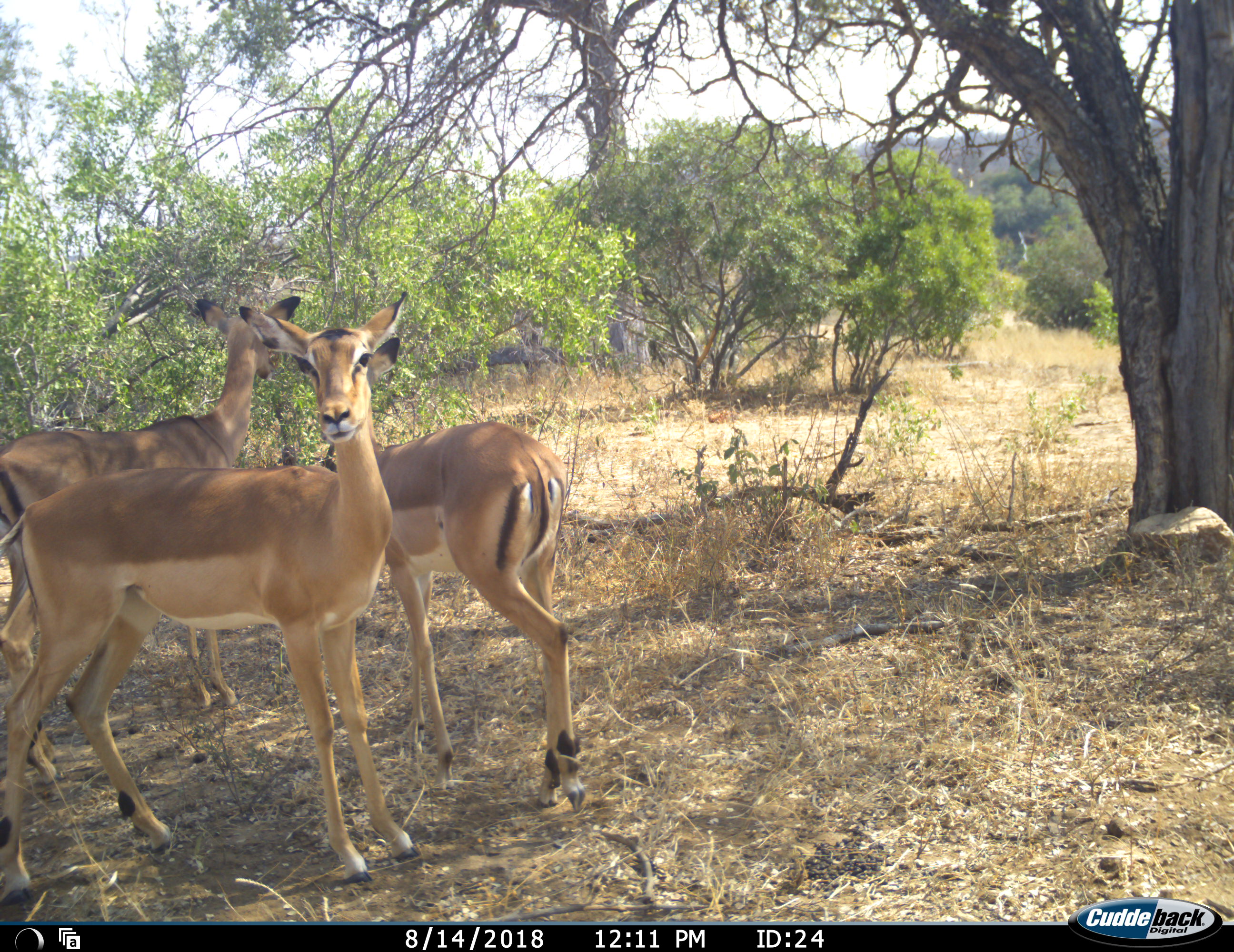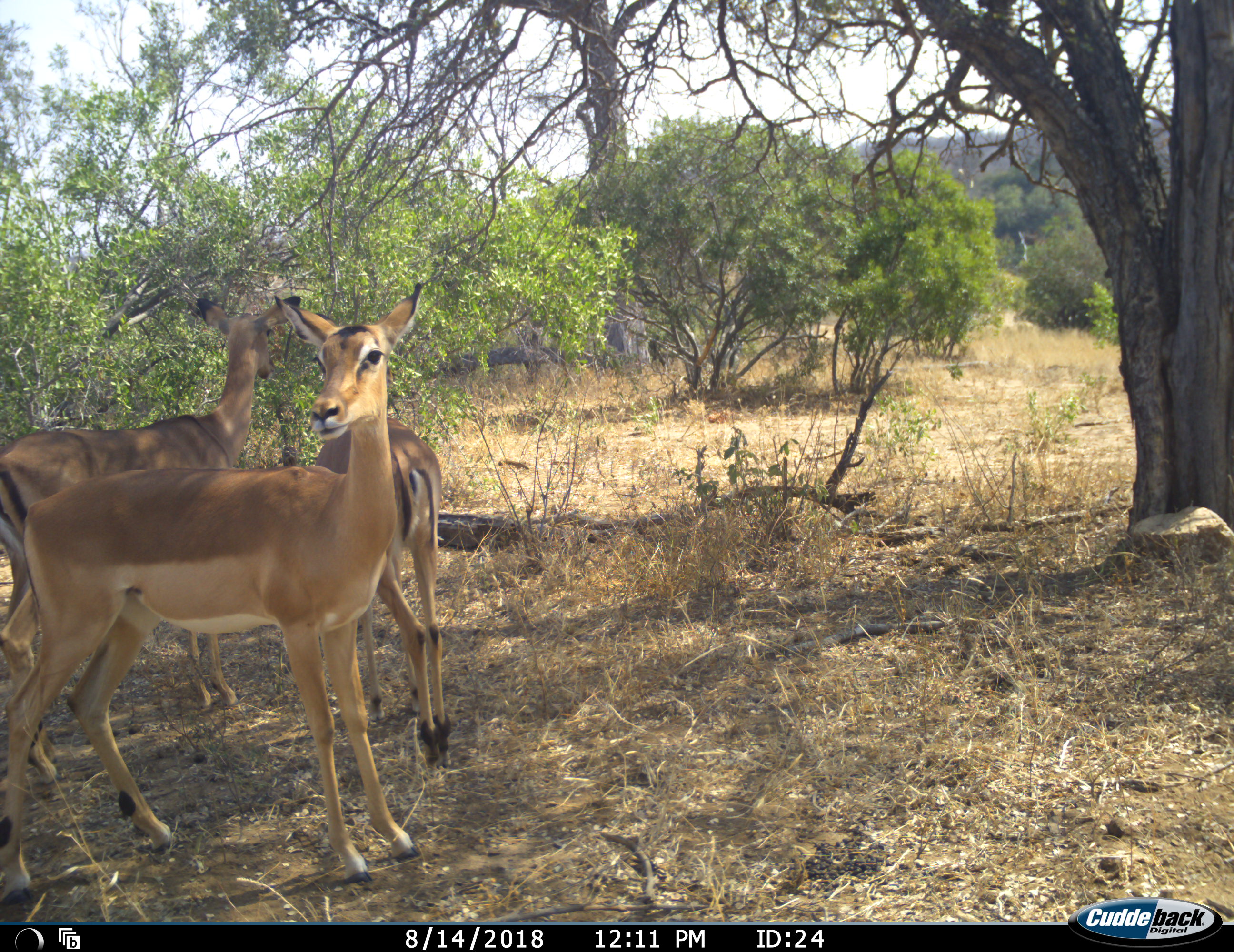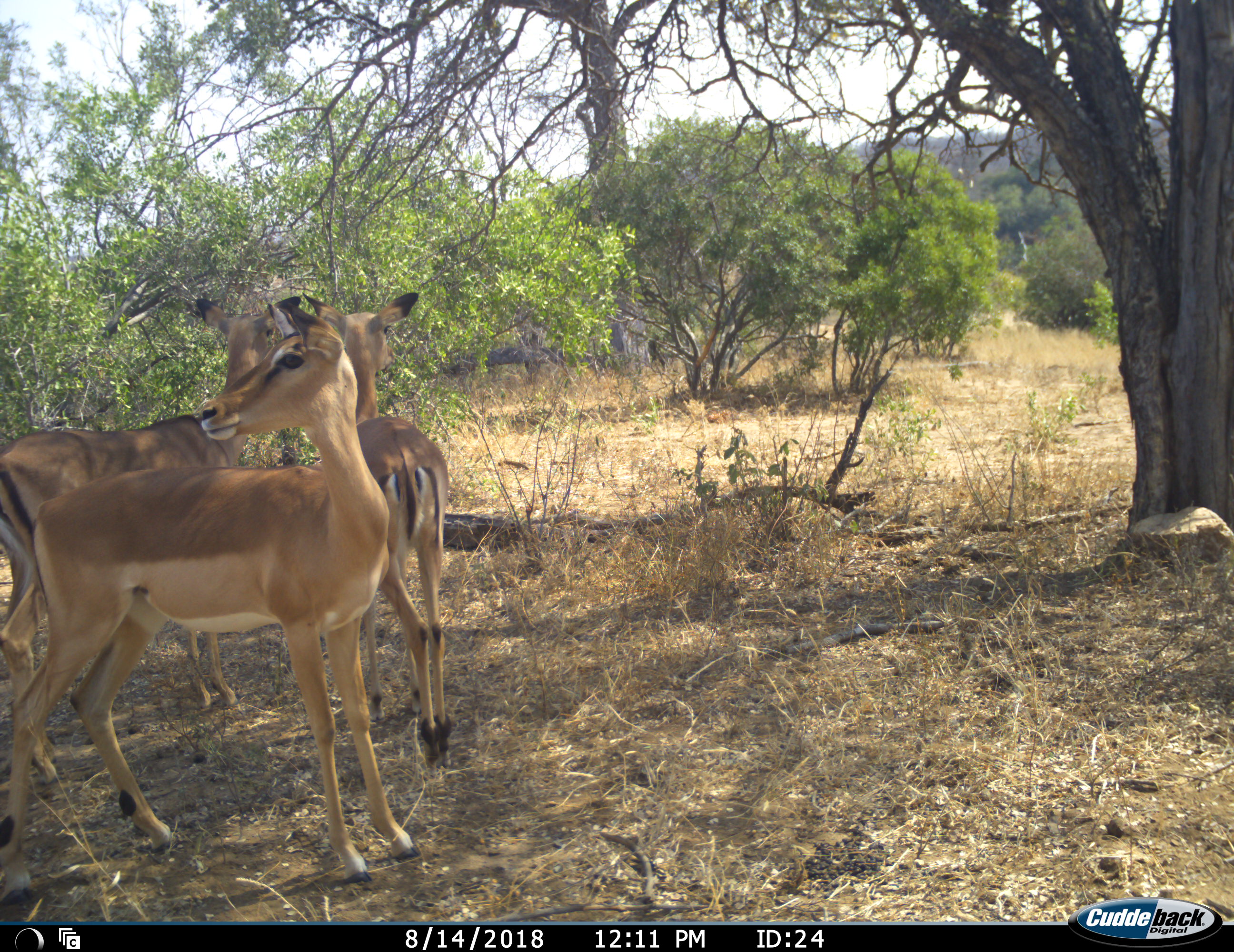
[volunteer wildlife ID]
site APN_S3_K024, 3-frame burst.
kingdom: Animalia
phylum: Chordata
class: Mammalia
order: Artiodactyla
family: Bovidae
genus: Aepyceros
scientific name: Aepyceros melampus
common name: impala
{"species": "impala (Aepyceros melampus)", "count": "3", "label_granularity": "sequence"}